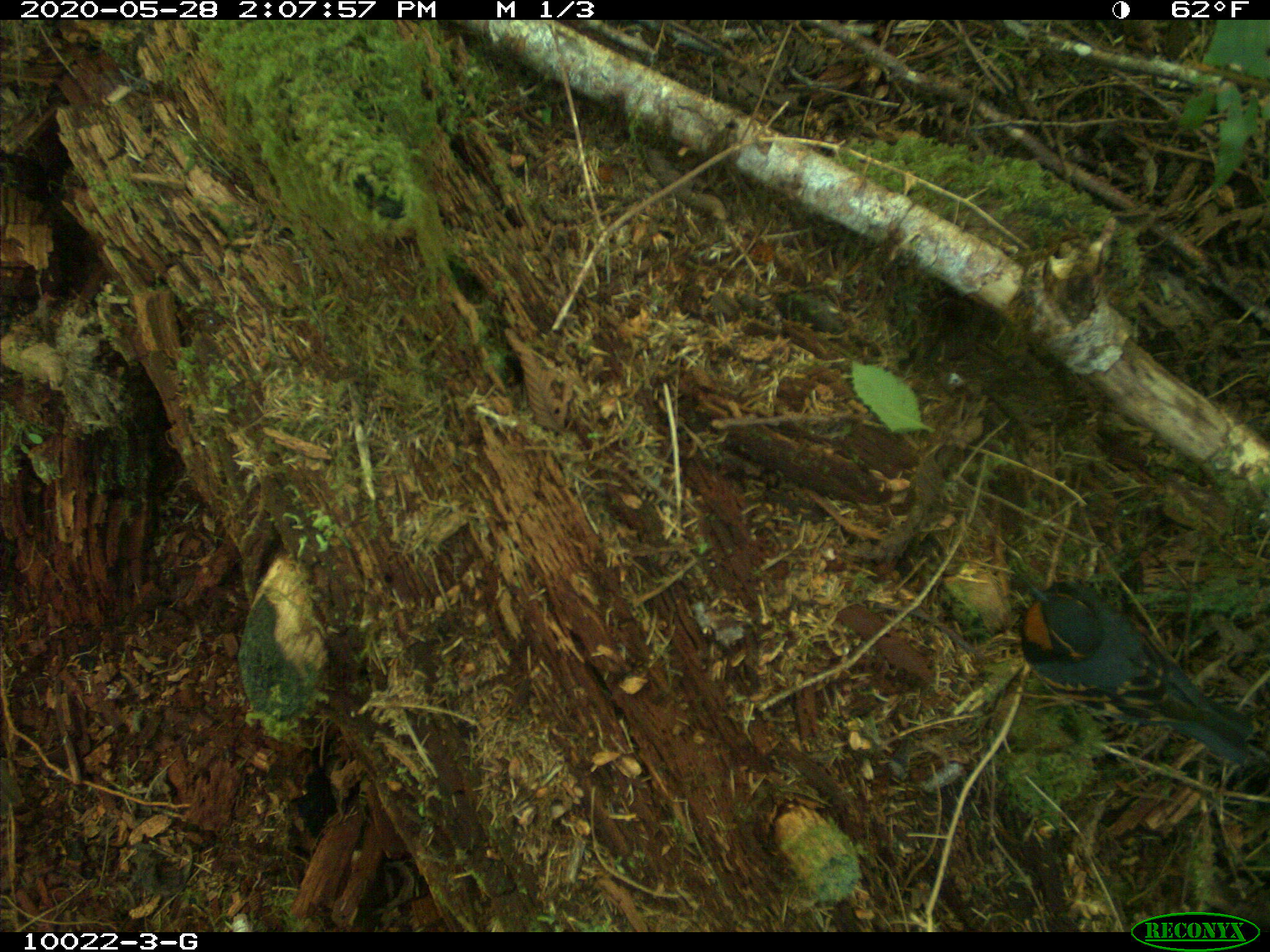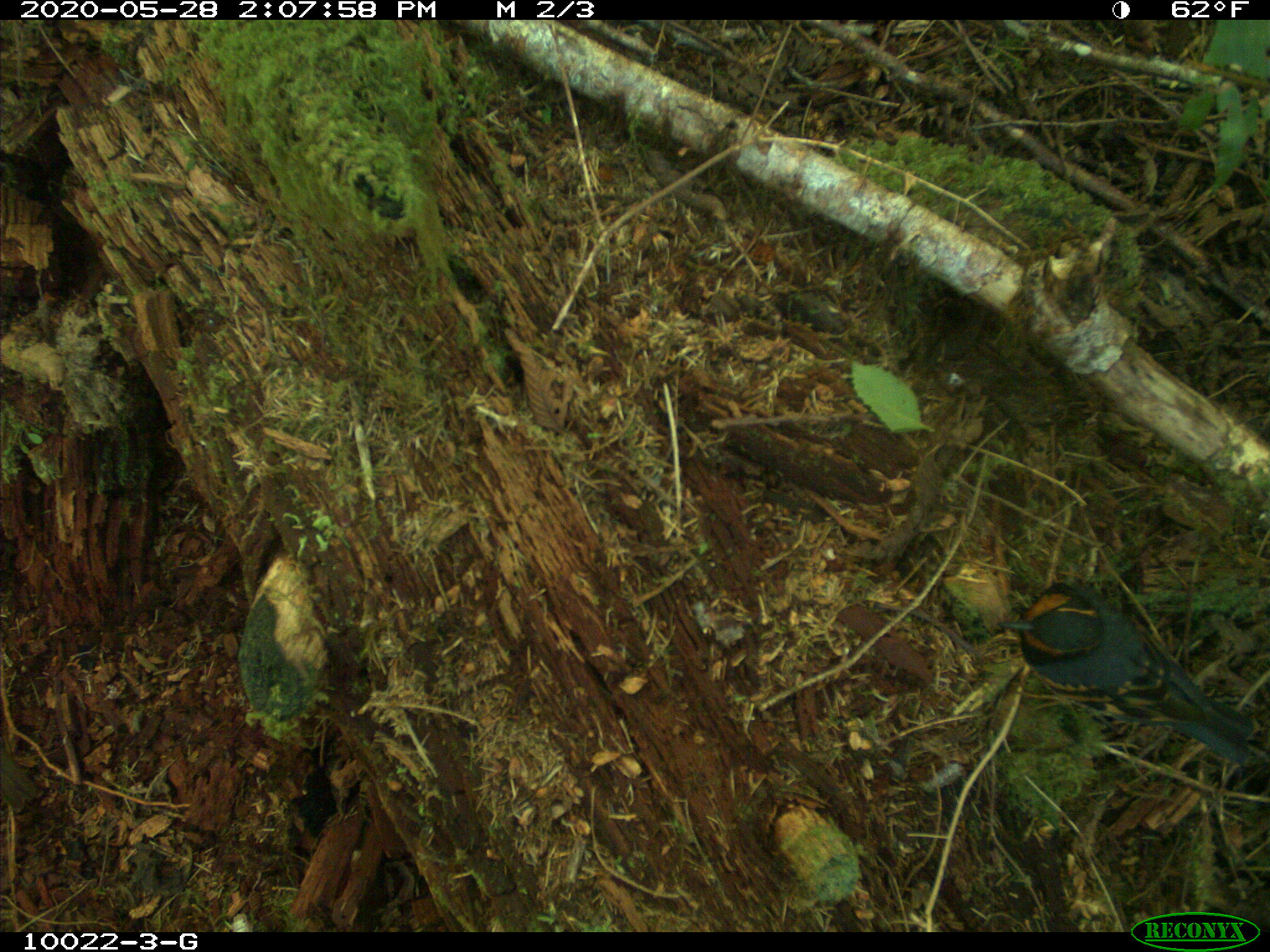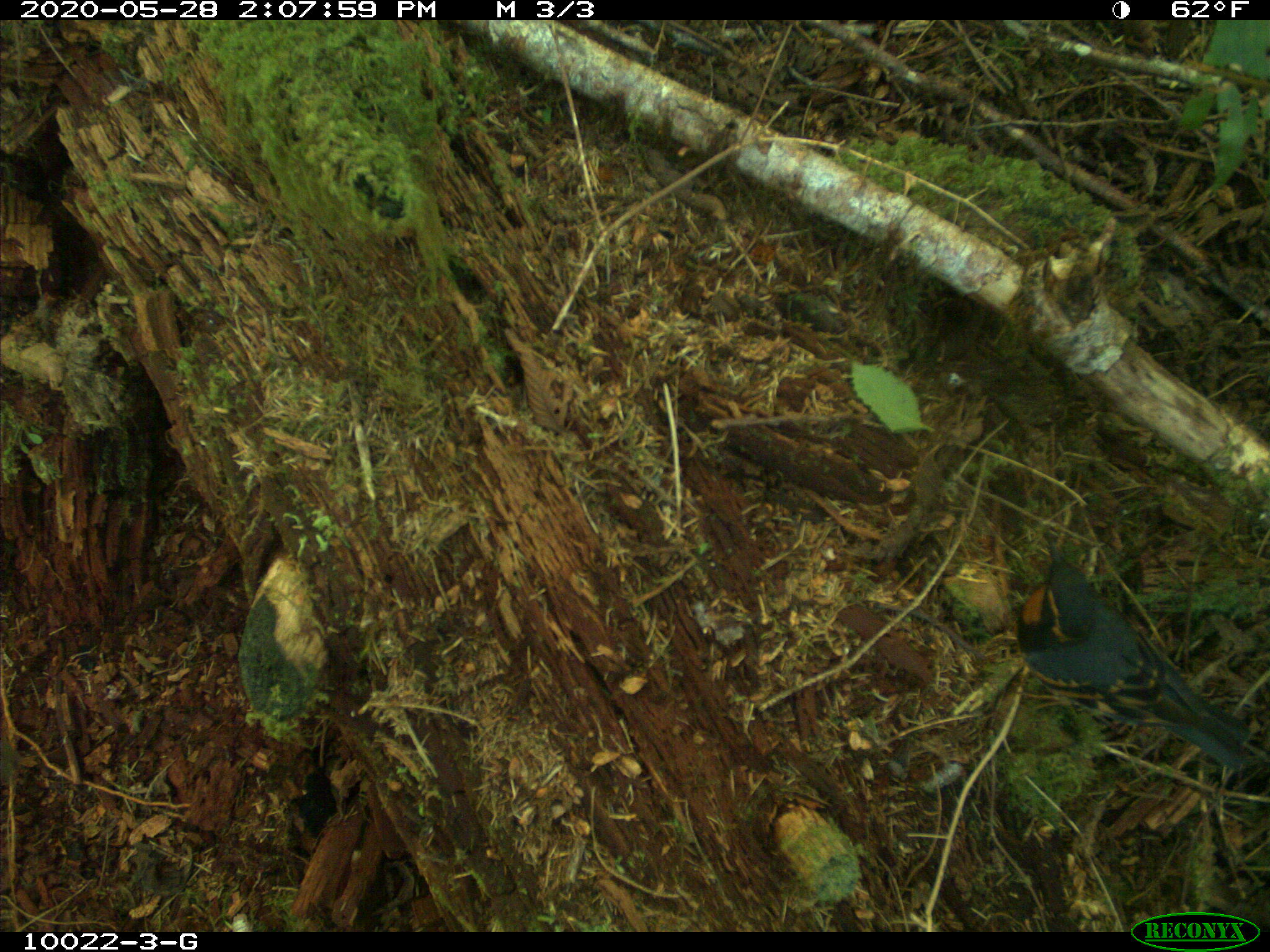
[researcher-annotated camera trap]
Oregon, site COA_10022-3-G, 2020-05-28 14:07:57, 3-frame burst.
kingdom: Animalia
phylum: Chordata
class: Aves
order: Passeriformes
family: Turdidae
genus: Ixoreus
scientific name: Ixoreus naevius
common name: varied thrush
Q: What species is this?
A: Varied thrush (Ixoreus naevius).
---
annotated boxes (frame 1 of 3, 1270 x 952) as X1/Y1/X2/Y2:
varied thrush: 1011/567/1258/766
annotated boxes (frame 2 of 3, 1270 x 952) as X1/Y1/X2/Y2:
varied thrush: 1002/576/1259/761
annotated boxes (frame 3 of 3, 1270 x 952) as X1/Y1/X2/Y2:
varied thrush: 1011/551/1259/770